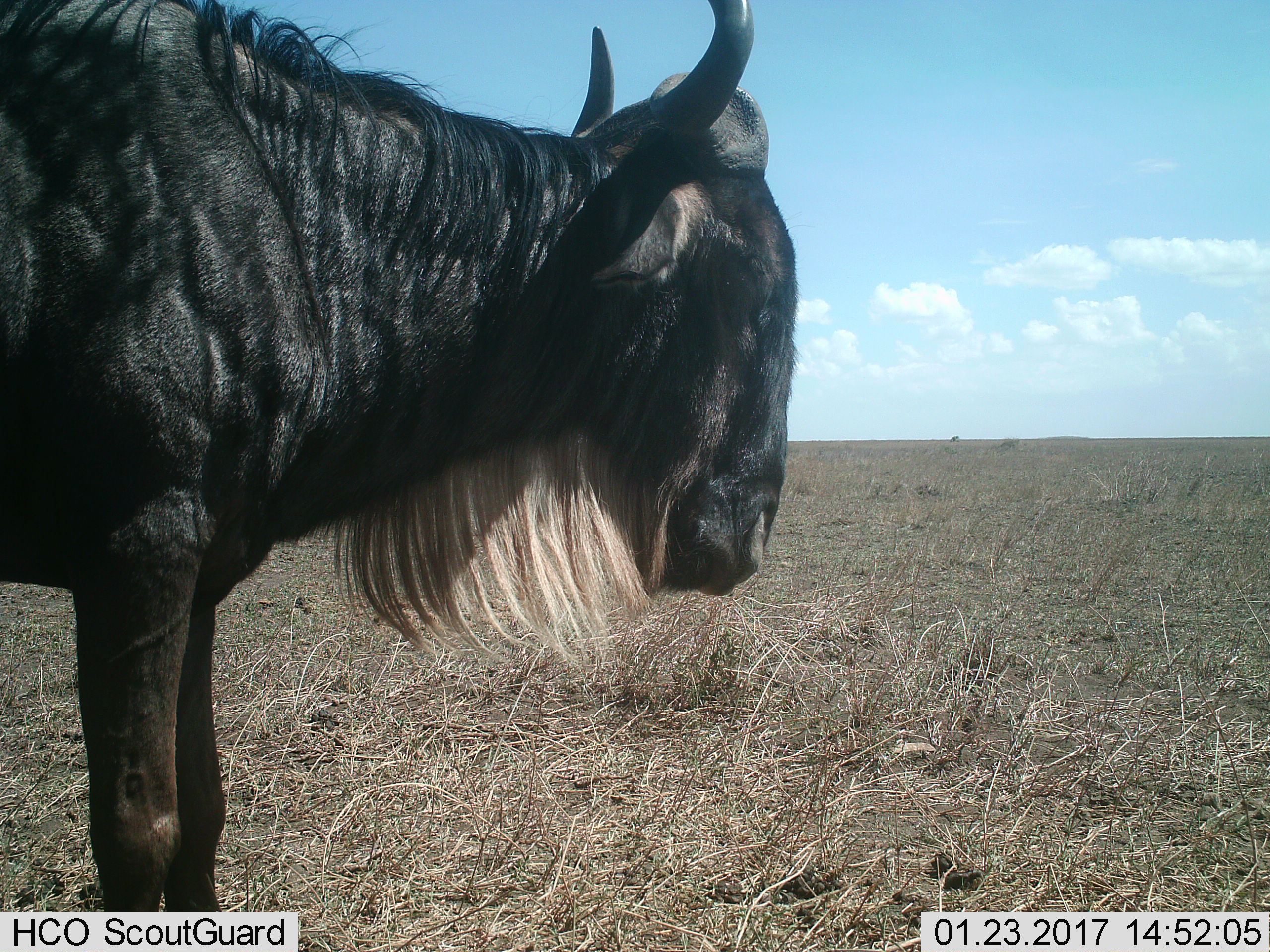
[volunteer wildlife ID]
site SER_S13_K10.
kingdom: Animalia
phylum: Chordata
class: Mammalia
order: Artiodactyla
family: Bovidae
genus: Connochaetes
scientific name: Connochaetes taurinus taurinus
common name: blue wildebeest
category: wildebeestblue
Wildebeestblue (blue wildebeest) (Connochaetes taurinus taurinus), count 1. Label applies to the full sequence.